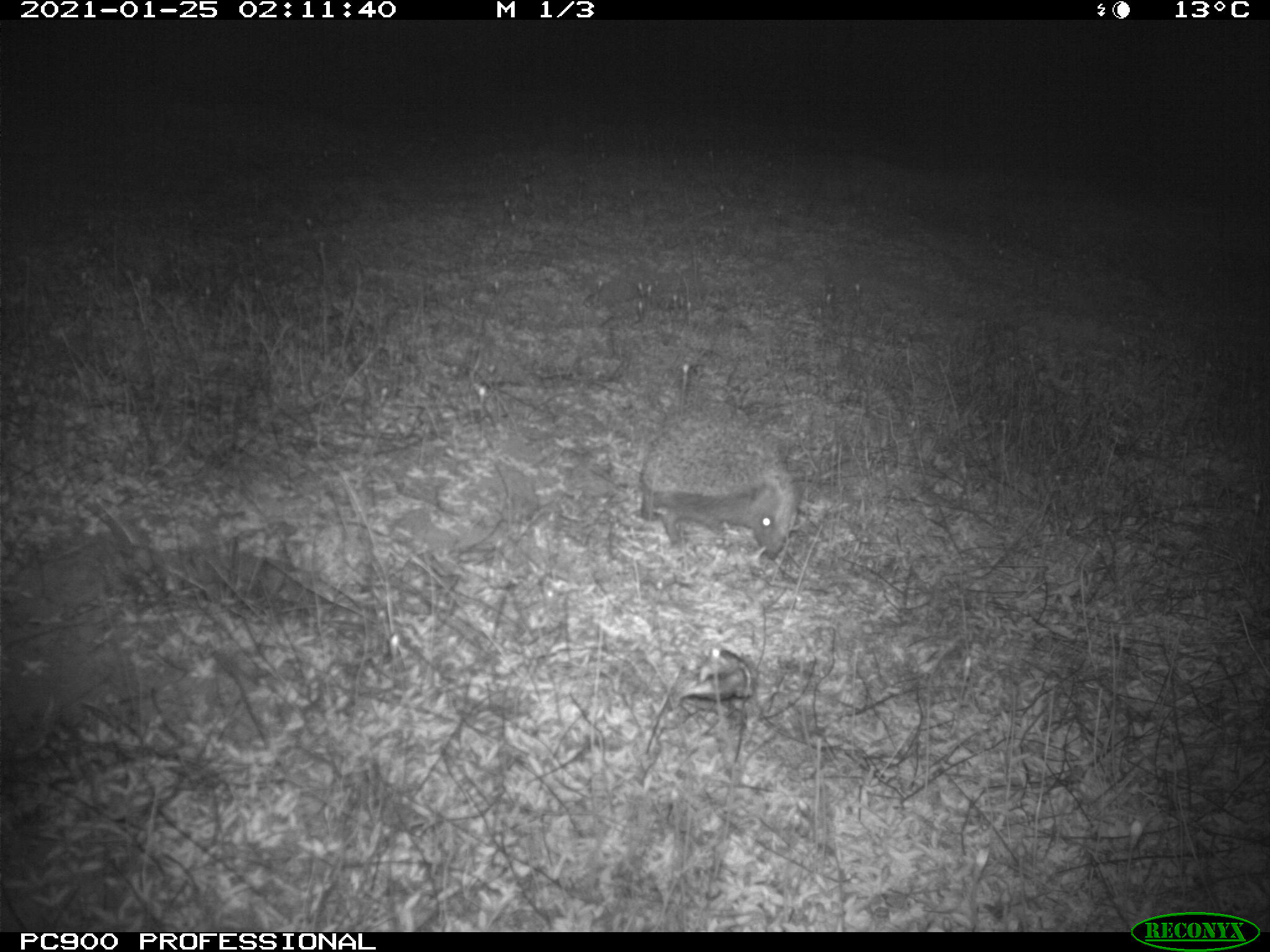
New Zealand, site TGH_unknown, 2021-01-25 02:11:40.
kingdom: Animalia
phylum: Chordata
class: Mammalia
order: Eulipotyphla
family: Erinaceidae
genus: Erinaceus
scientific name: Erinaceus europaeus europaeus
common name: european hedgehog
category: hedgehog